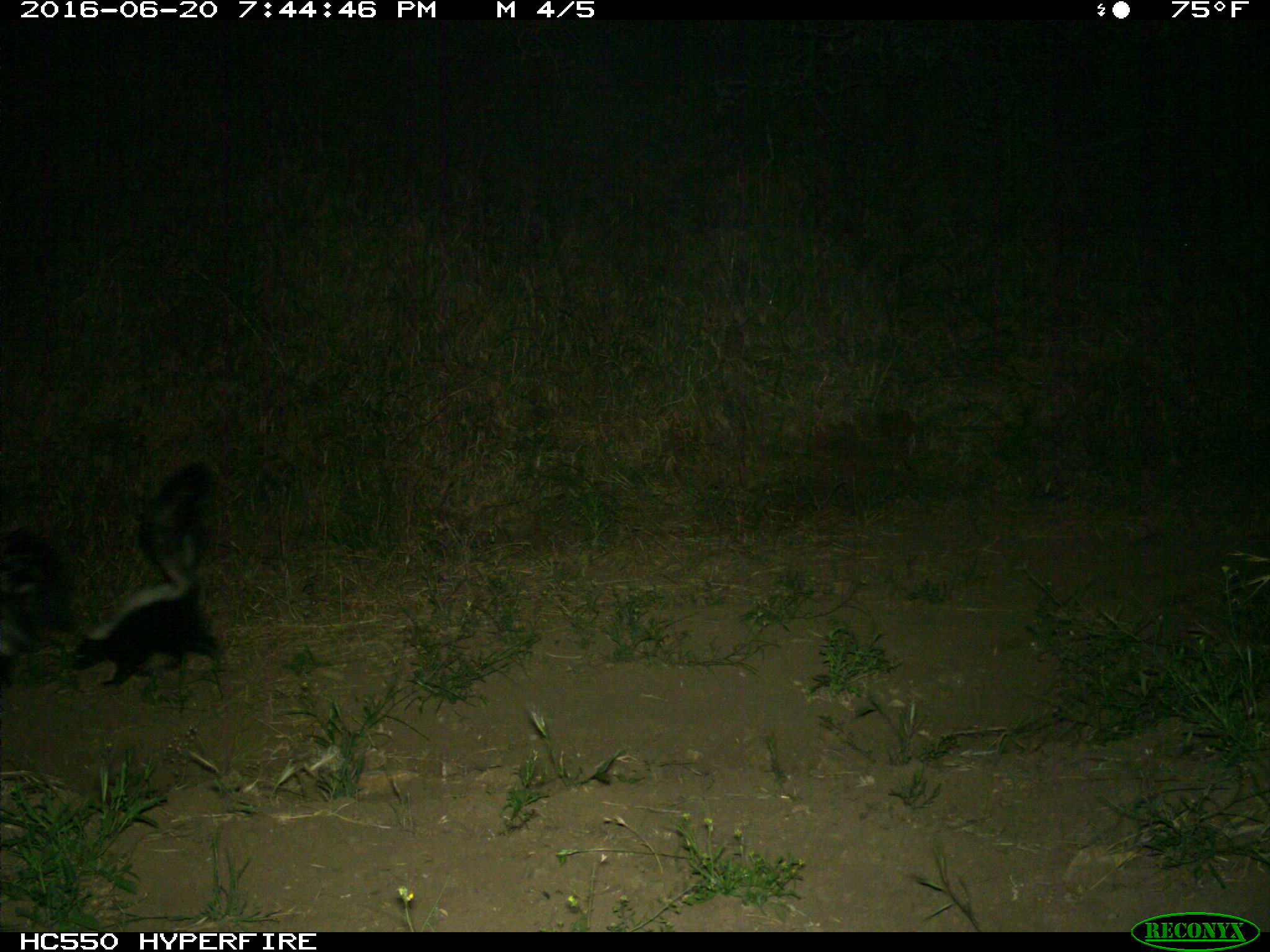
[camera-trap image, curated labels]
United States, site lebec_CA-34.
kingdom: Animalia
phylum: Chordata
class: Mammalia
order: Carnivora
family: Mephitidae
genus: Mephitis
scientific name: Mephitis mephitis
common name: striped skunk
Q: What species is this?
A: Mephitis mephitis (striped skunk).